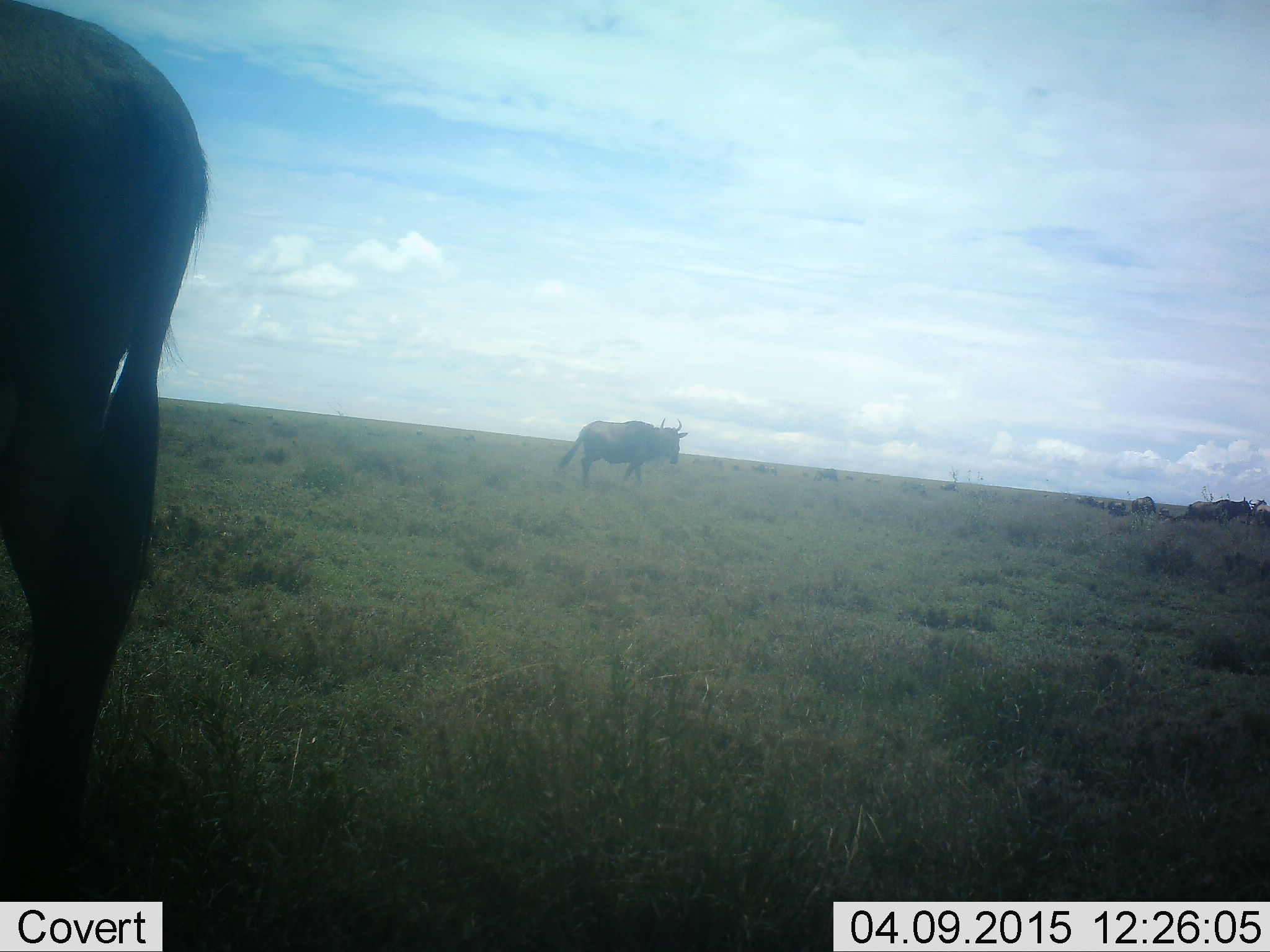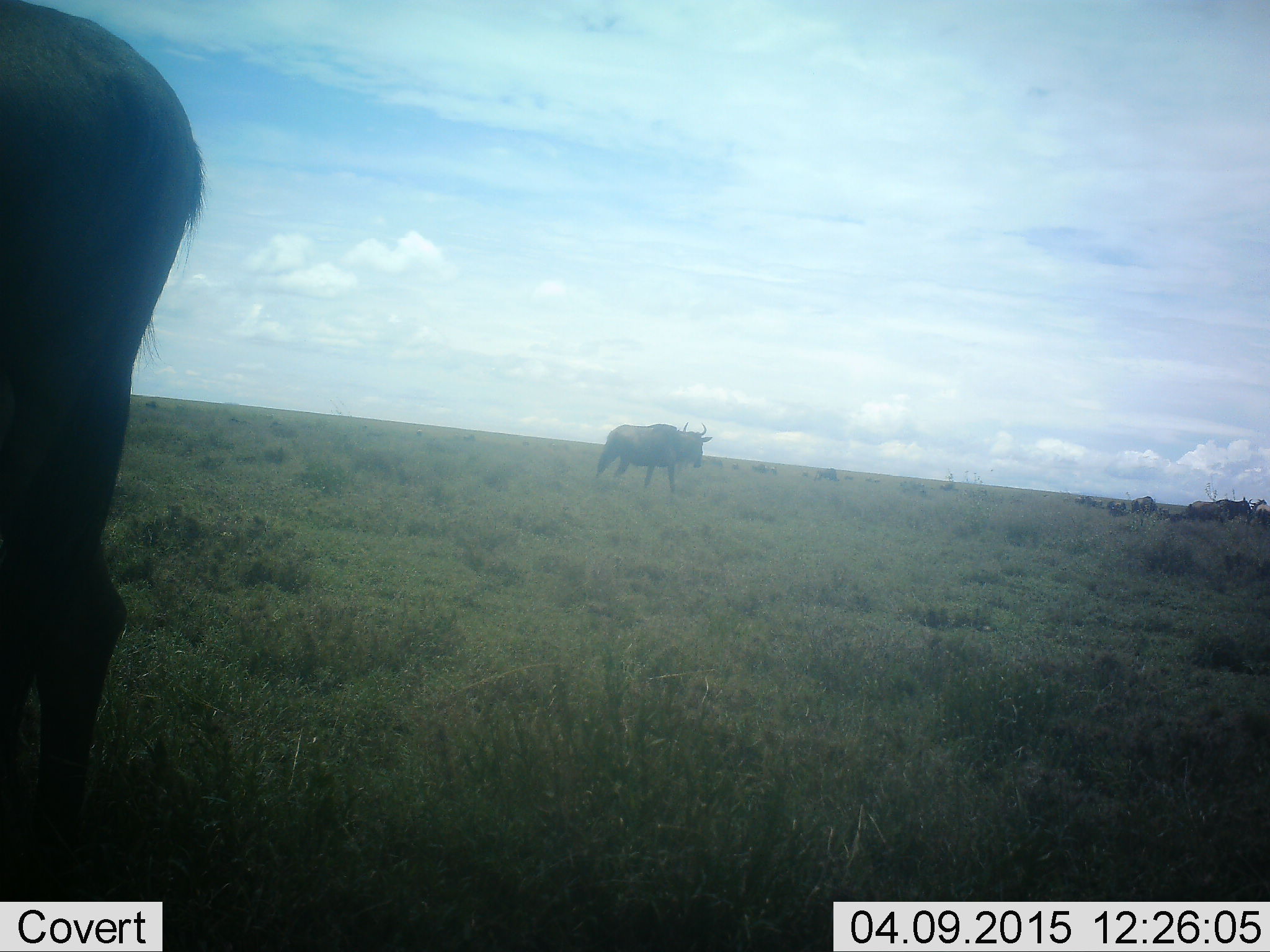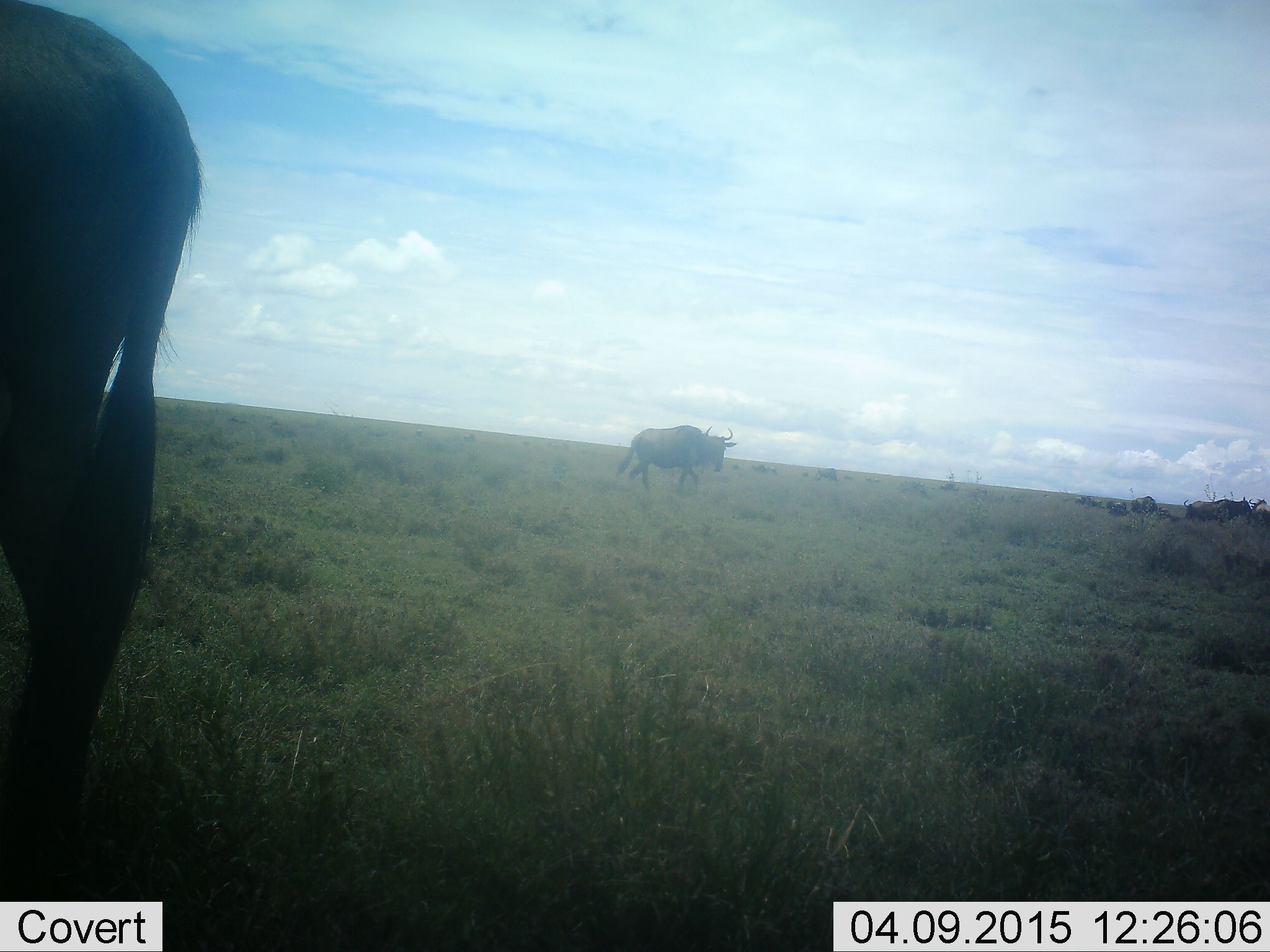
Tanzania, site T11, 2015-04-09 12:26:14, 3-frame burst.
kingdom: Animalia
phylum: Chordata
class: Mammalia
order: Artiodactyla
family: Bovidae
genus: Connochaetes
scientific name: Connochaetes taurinus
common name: blue wildebeest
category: wildebeest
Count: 10.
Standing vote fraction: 80%.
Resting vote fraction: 10%.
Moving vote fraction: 70%.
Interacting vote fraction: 10%.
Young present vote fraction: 0%.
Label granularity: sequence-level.